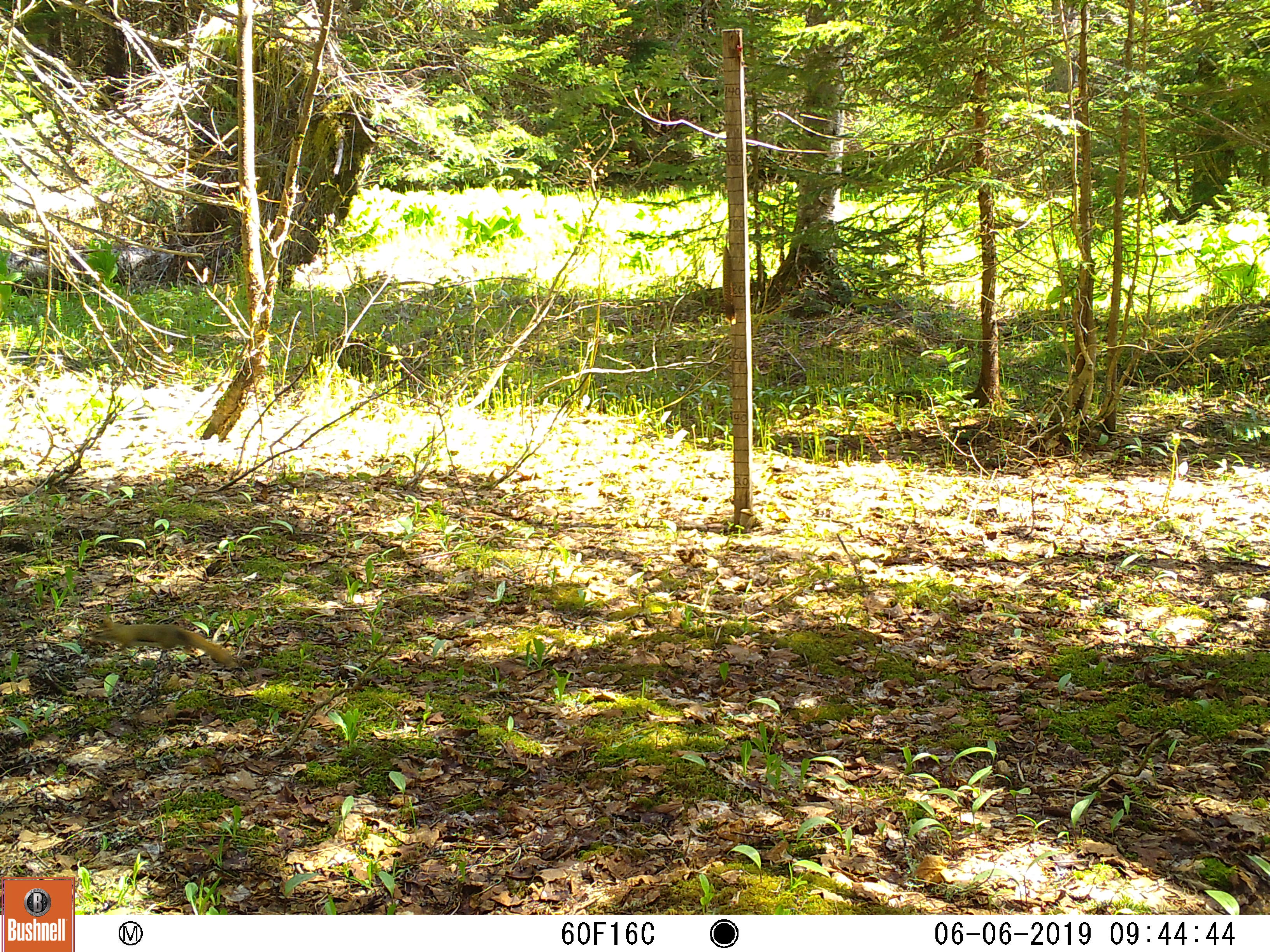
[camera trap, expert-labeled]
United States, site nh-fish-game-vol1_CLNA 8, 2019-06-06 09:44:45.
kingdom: Animalia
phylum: Chordata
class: Mammalia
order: Rodentia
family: Sciuridae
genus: Tamiasciurus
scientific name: Tamiasciurus hudsonicus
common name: red squirrel